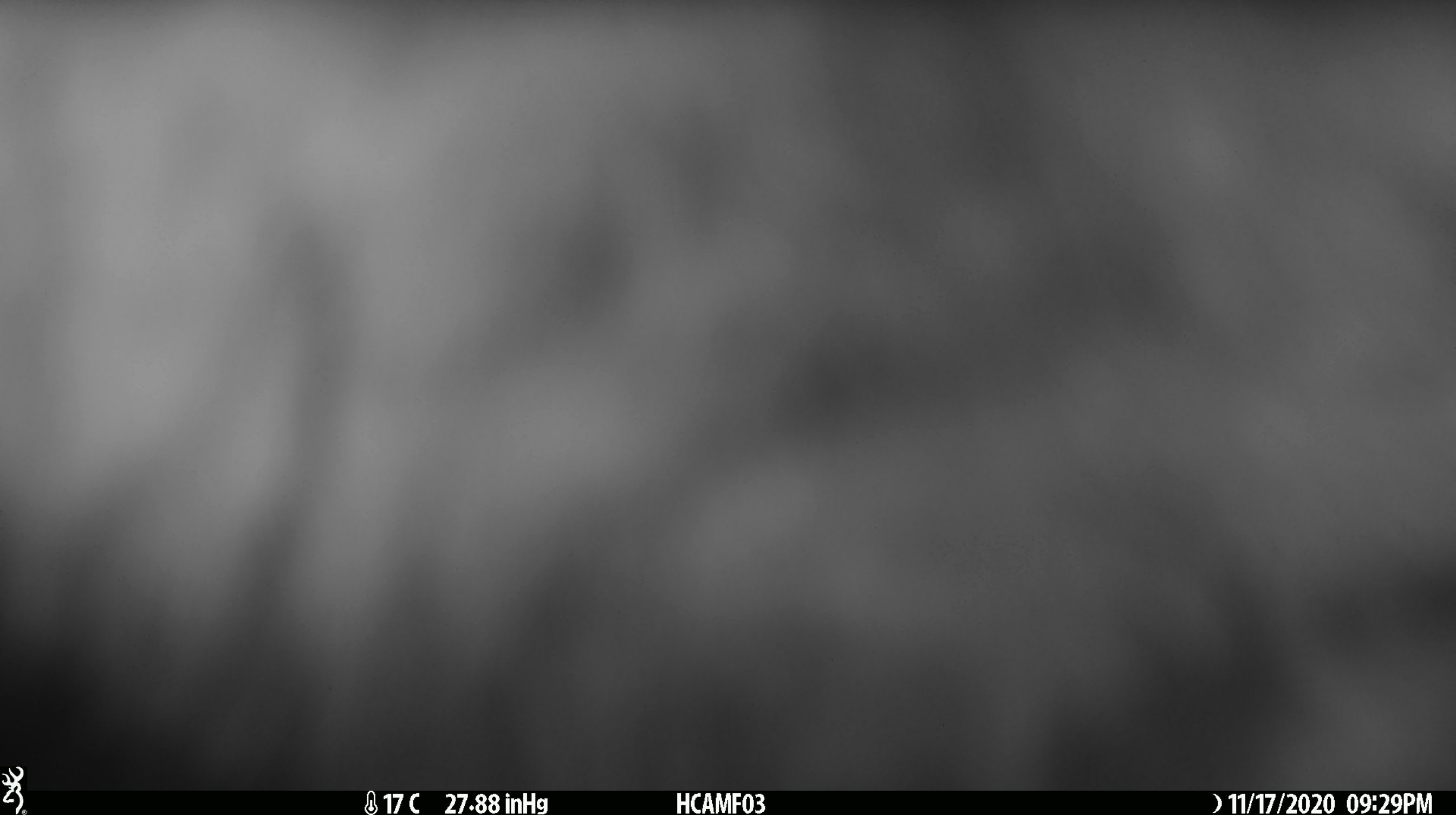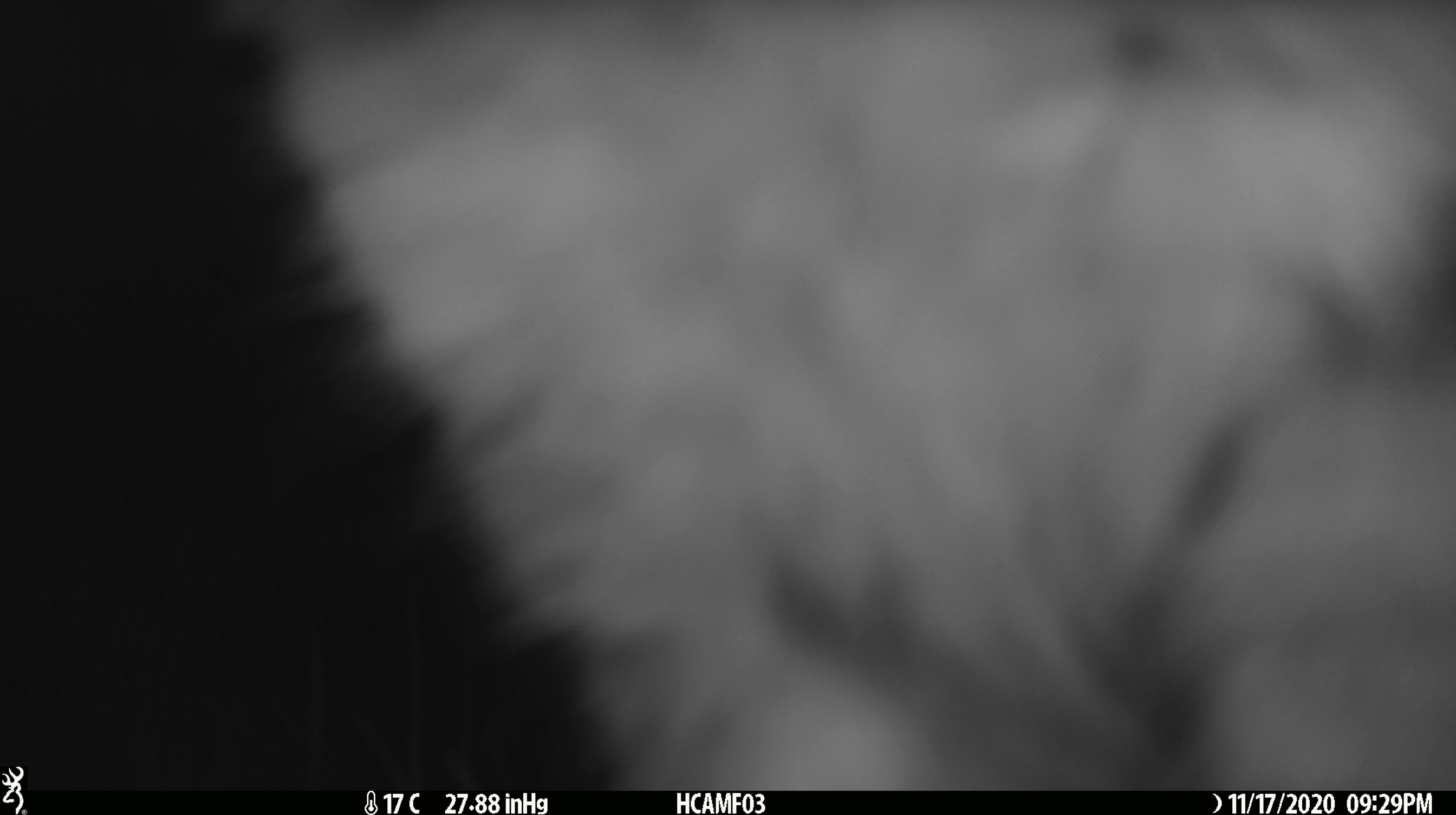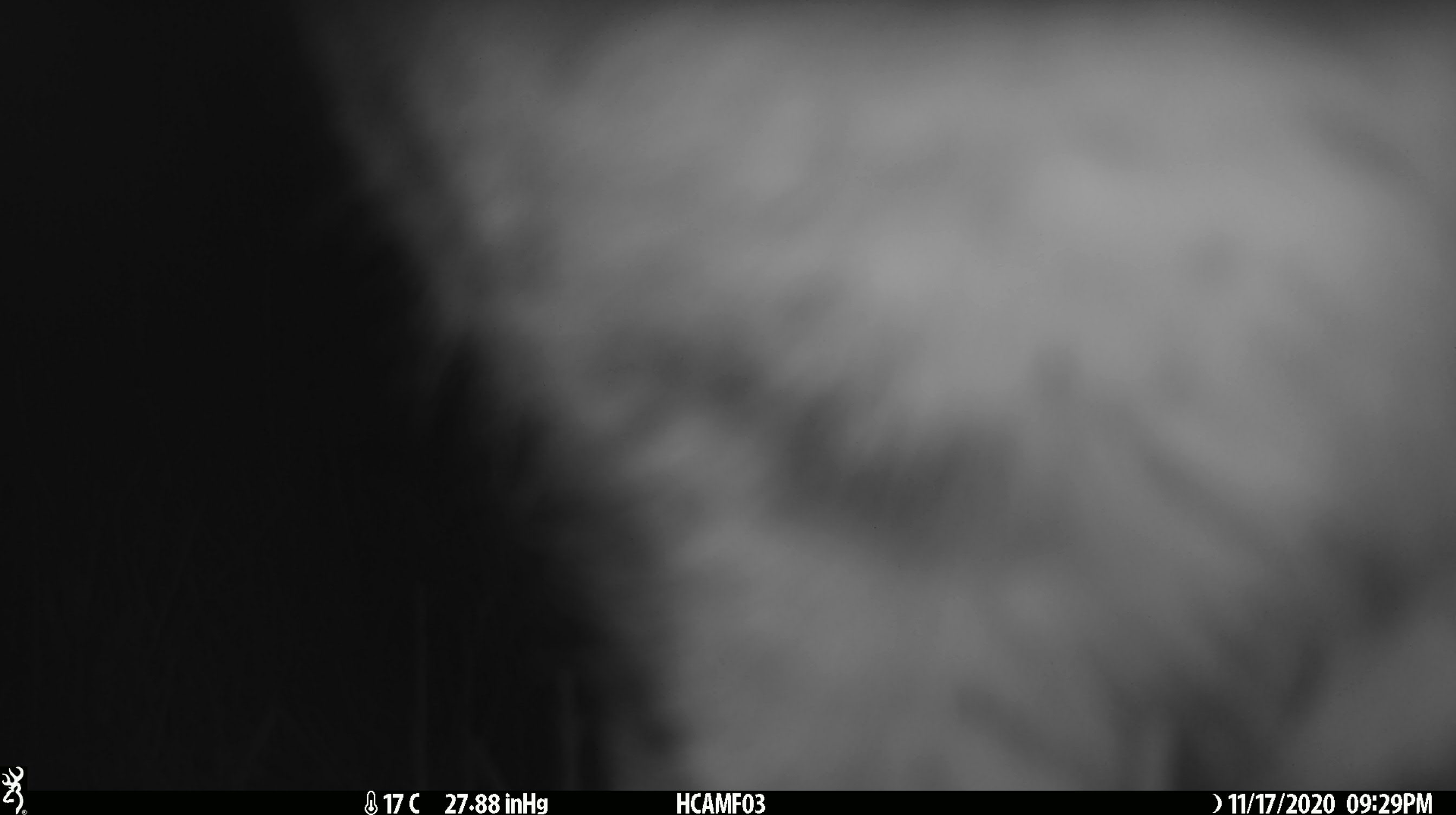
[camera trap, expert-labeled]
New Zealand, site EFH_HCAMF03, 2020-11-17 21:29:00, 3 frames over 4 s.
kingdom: Animalia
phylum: Chordata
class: Mammalia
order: Carnivora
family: Felidae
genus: Felis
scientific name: Felis catus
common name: domestic cat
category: cat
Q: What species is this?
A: Cat (domestic cat) (Felis catus).